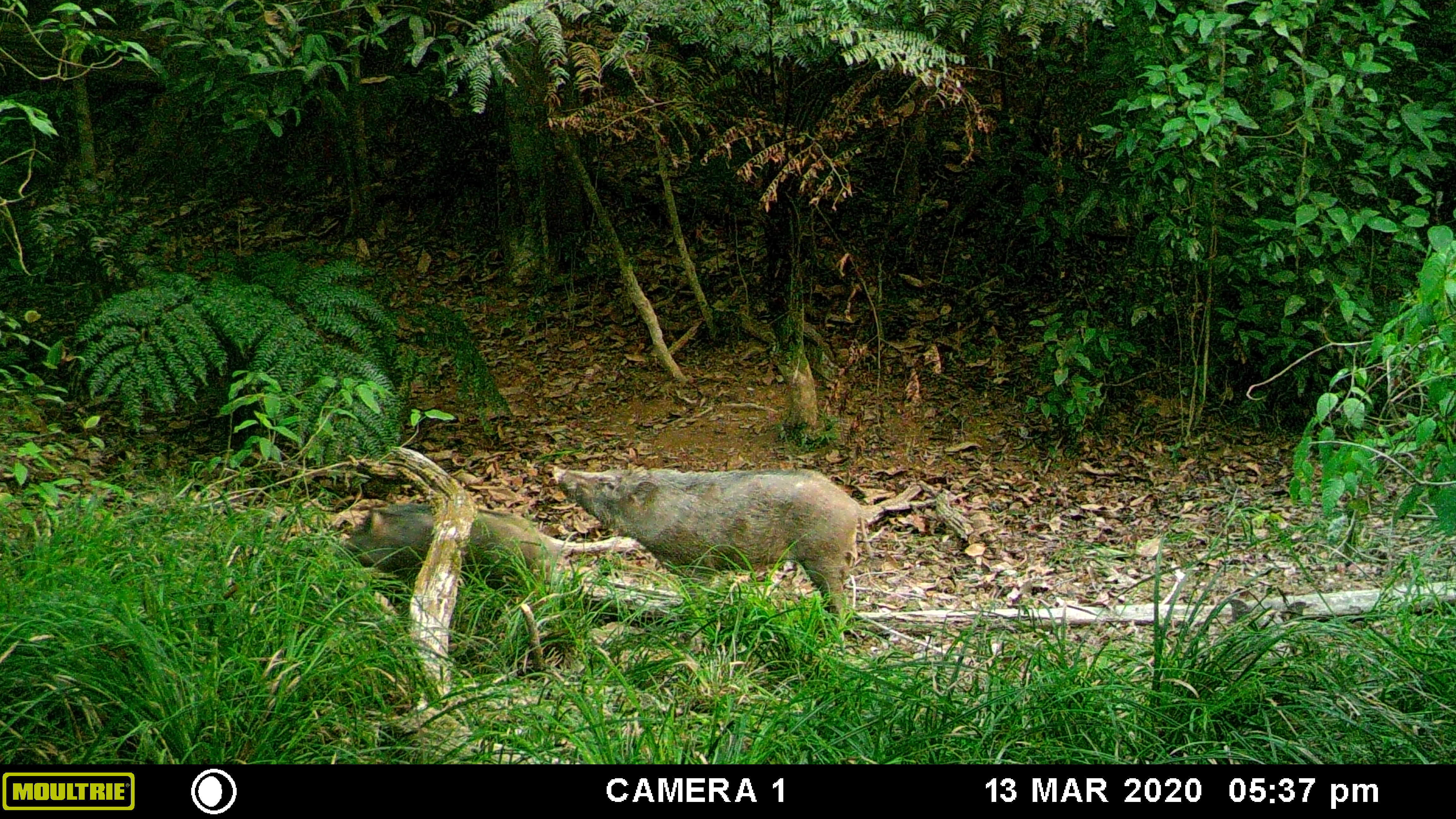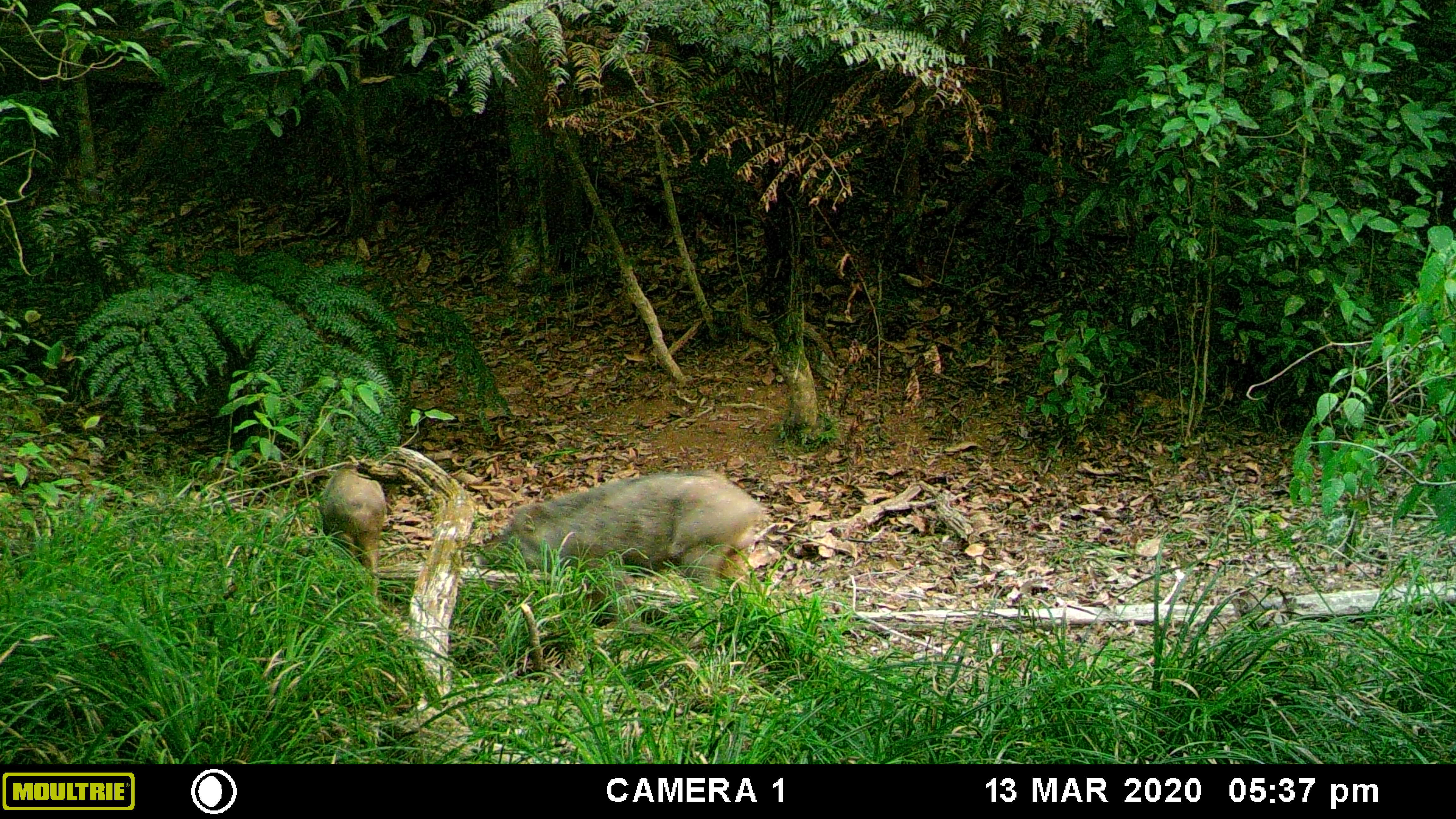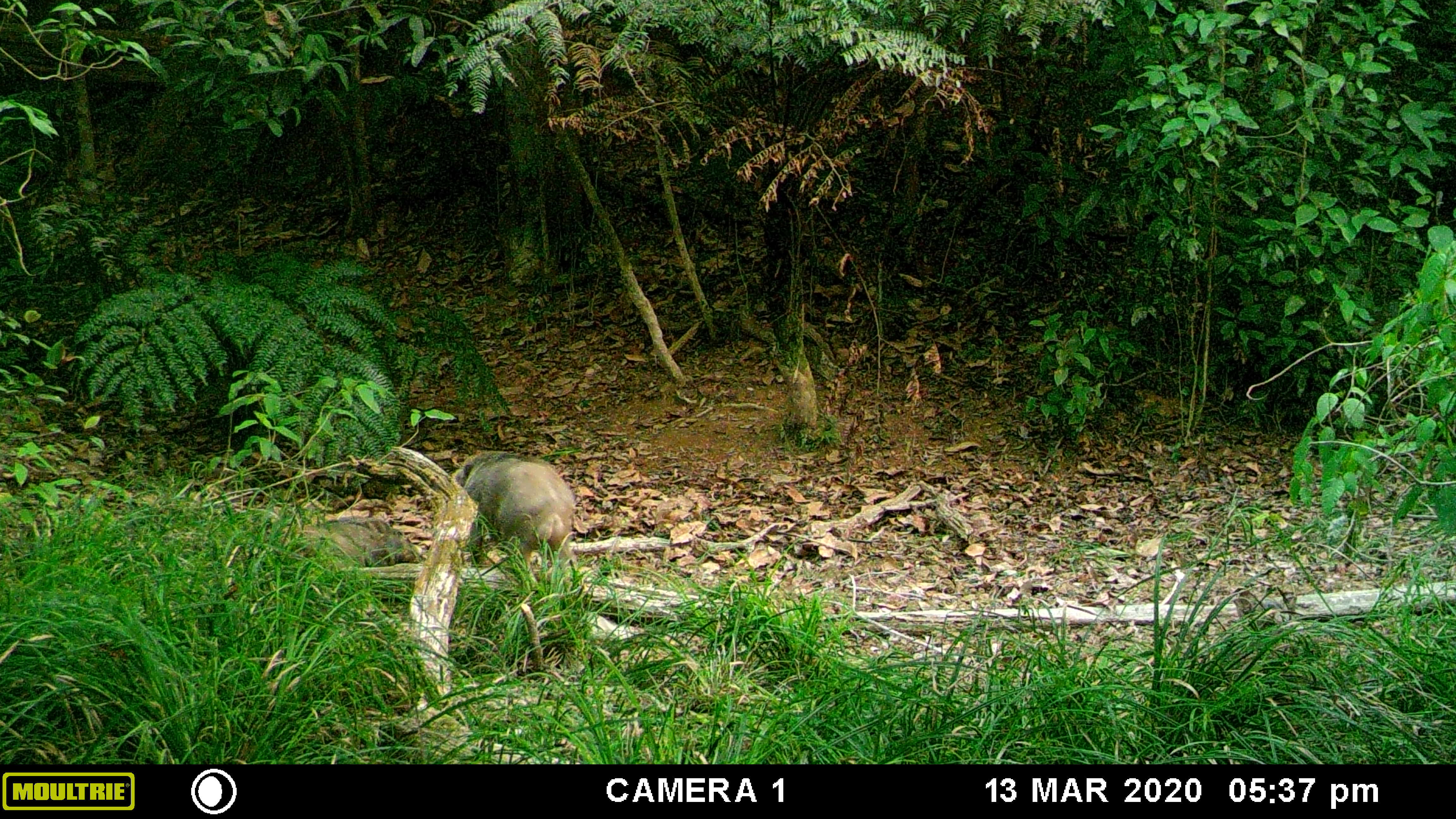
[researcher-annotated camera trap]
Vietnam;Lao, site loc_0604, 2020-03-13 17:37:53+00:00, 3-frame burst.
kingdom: Animalia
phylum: Chordata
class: Mammalia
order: Artiodactyla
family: Suidae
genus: Sus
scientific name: Sus scrofa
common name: eurasian wild pig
Eurasian wild pig (Sus scrofa). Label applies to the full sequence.